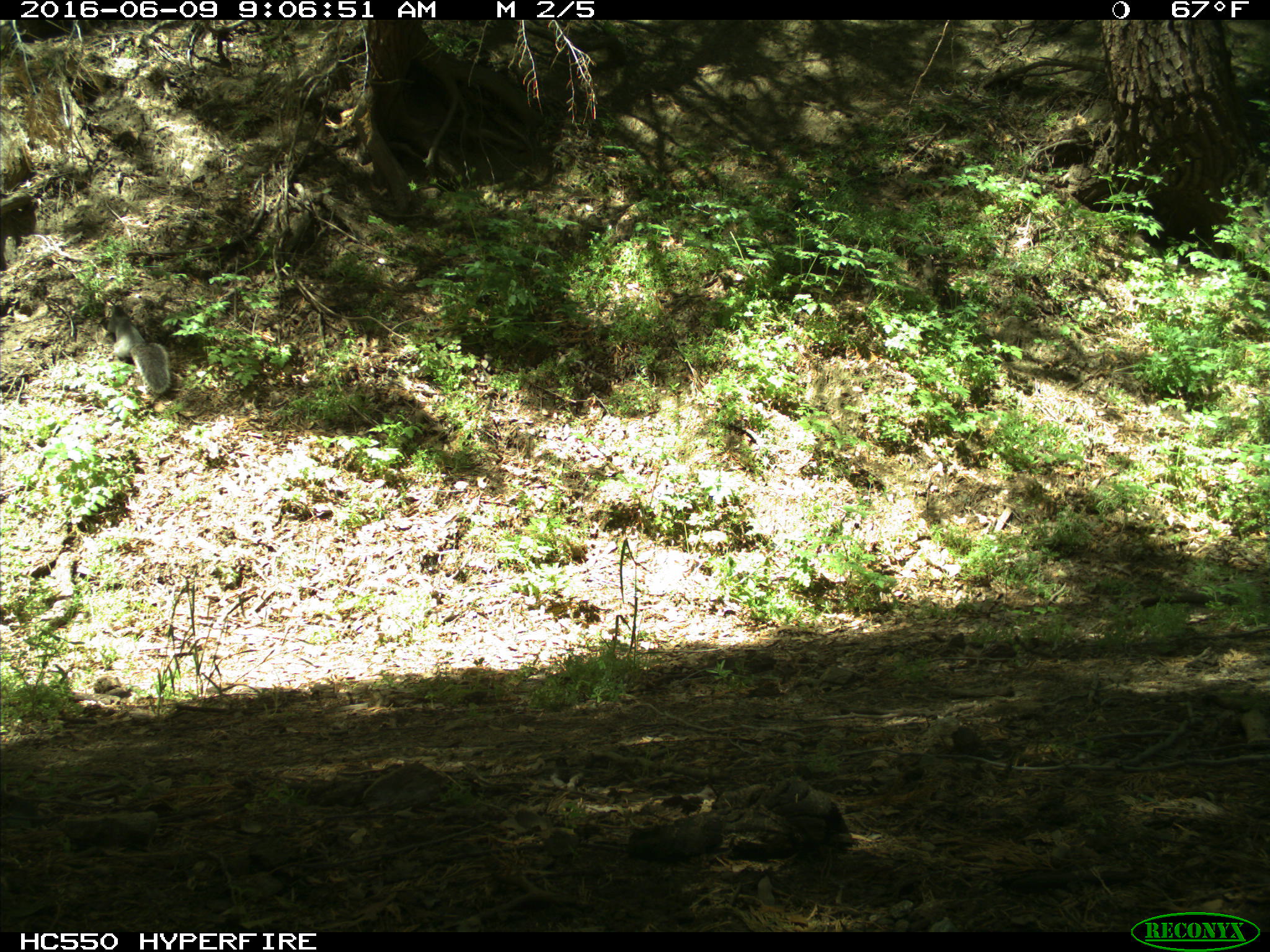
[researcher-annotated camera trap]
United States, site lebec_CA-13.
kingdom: Animalia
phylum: Chordata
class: Mammalia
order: Rodentia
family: Sciuridae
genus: Sciurus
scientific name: Sciurus carolinensis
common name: eastern gray squirrel